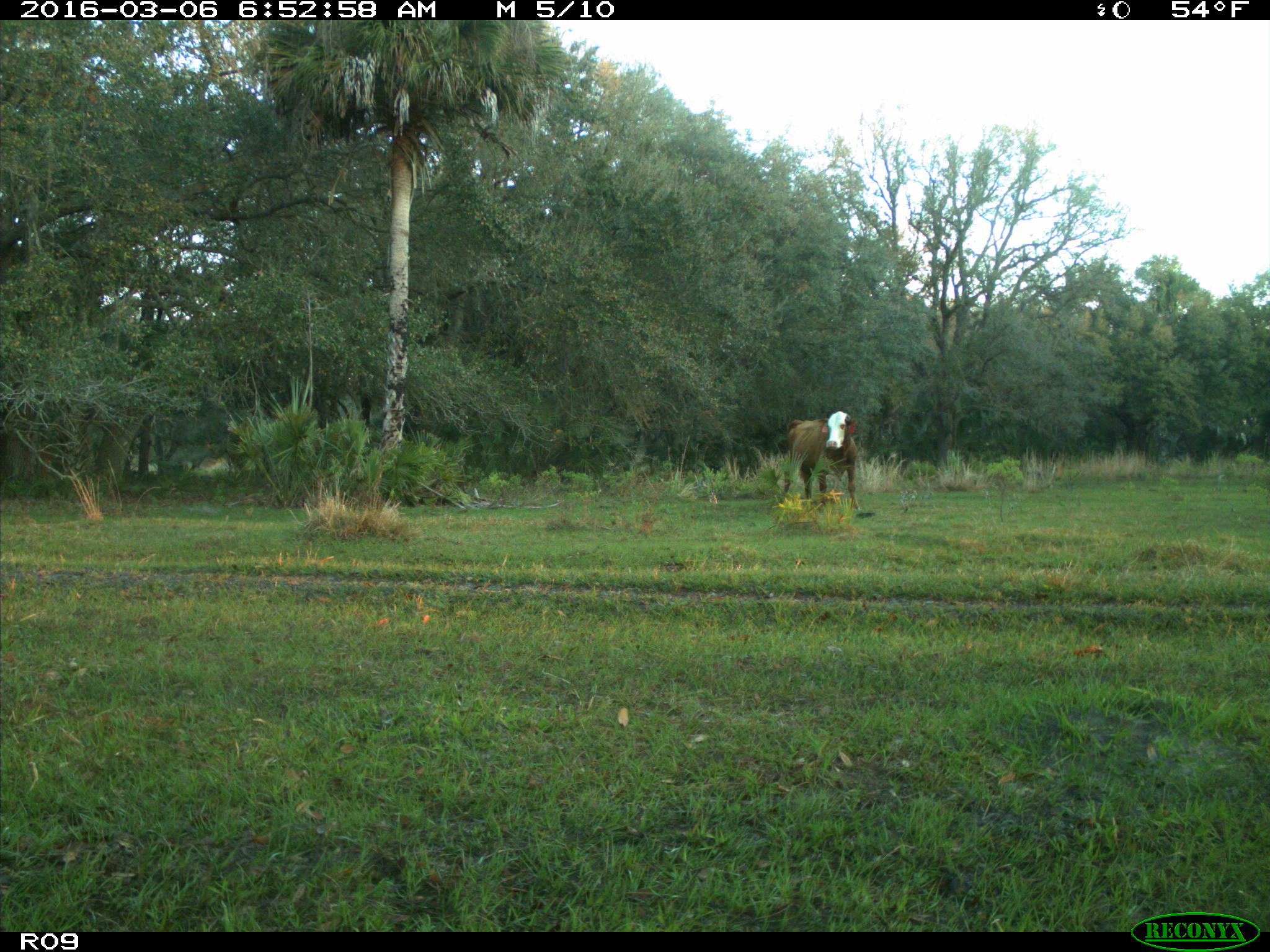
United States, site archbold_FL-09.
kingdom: Animalia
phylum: Chordata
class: Mammalia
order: Artiodactyla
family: Bovidae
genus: Bos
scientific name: Bos taurus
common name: domestic cow